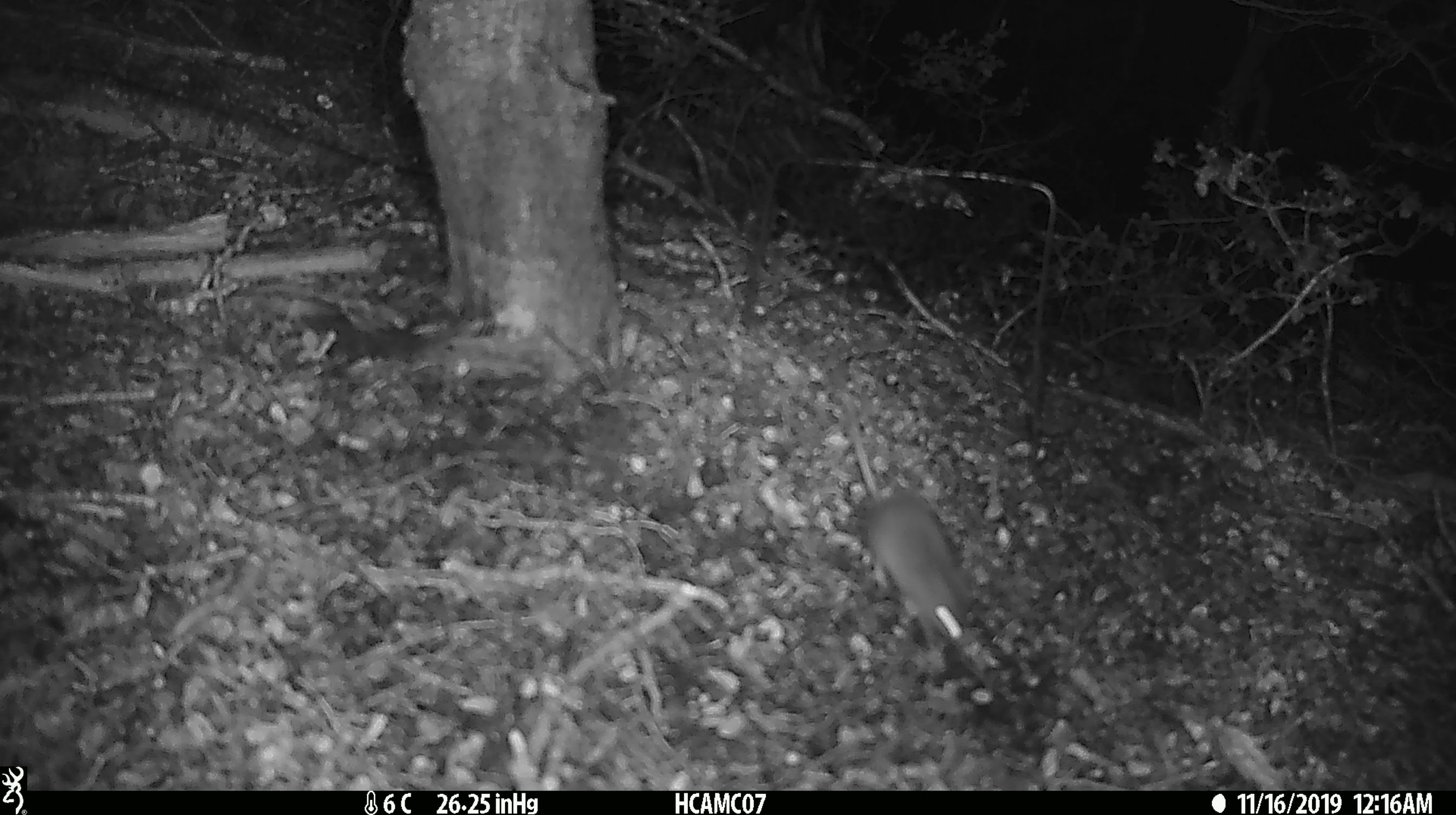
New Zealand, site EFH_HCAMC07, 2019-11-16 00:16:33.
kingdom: Animalia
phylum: Chordata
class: Mammalia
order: Rodentia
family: Muridae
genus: Mus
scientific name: Mus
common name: mouse